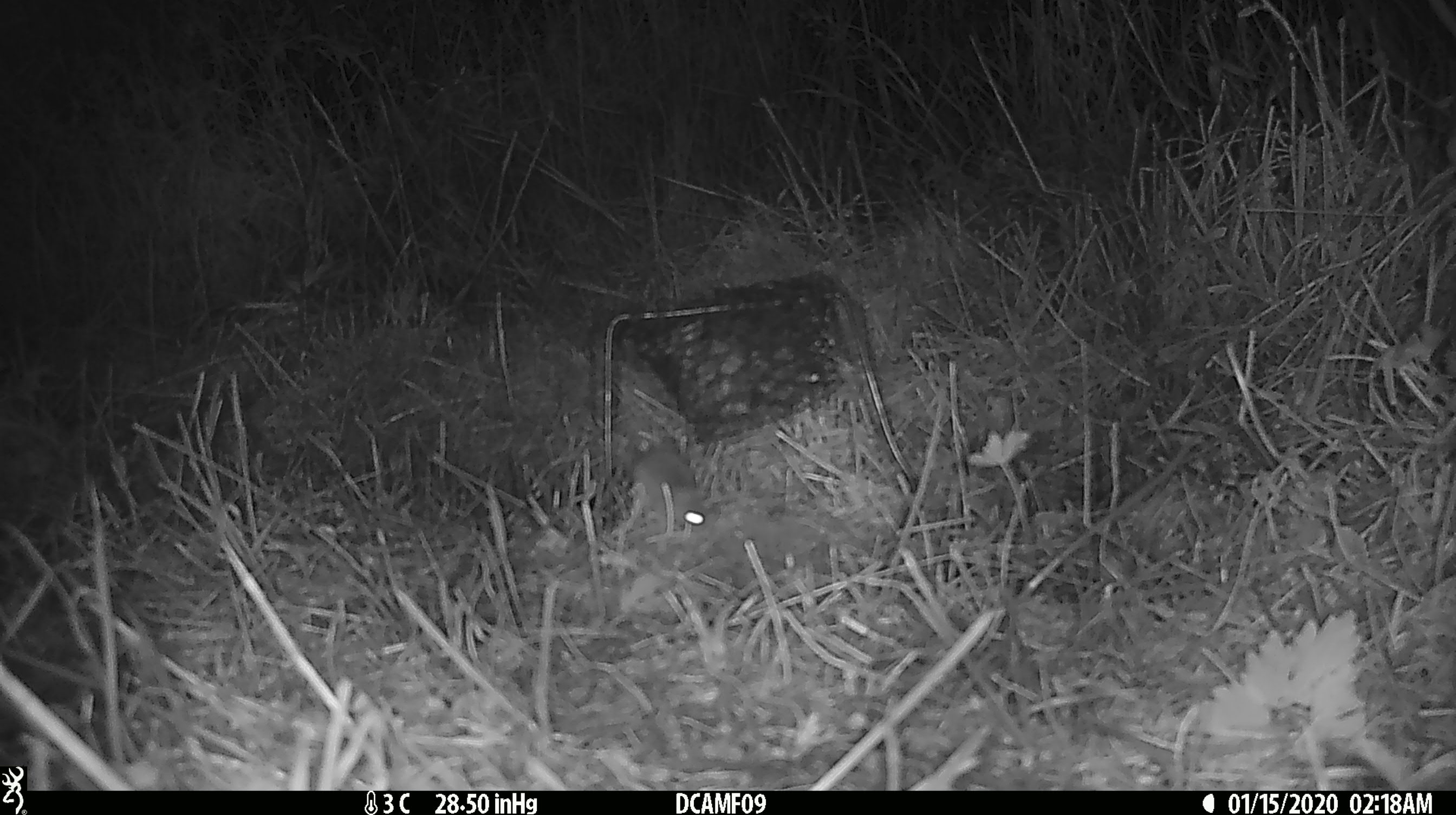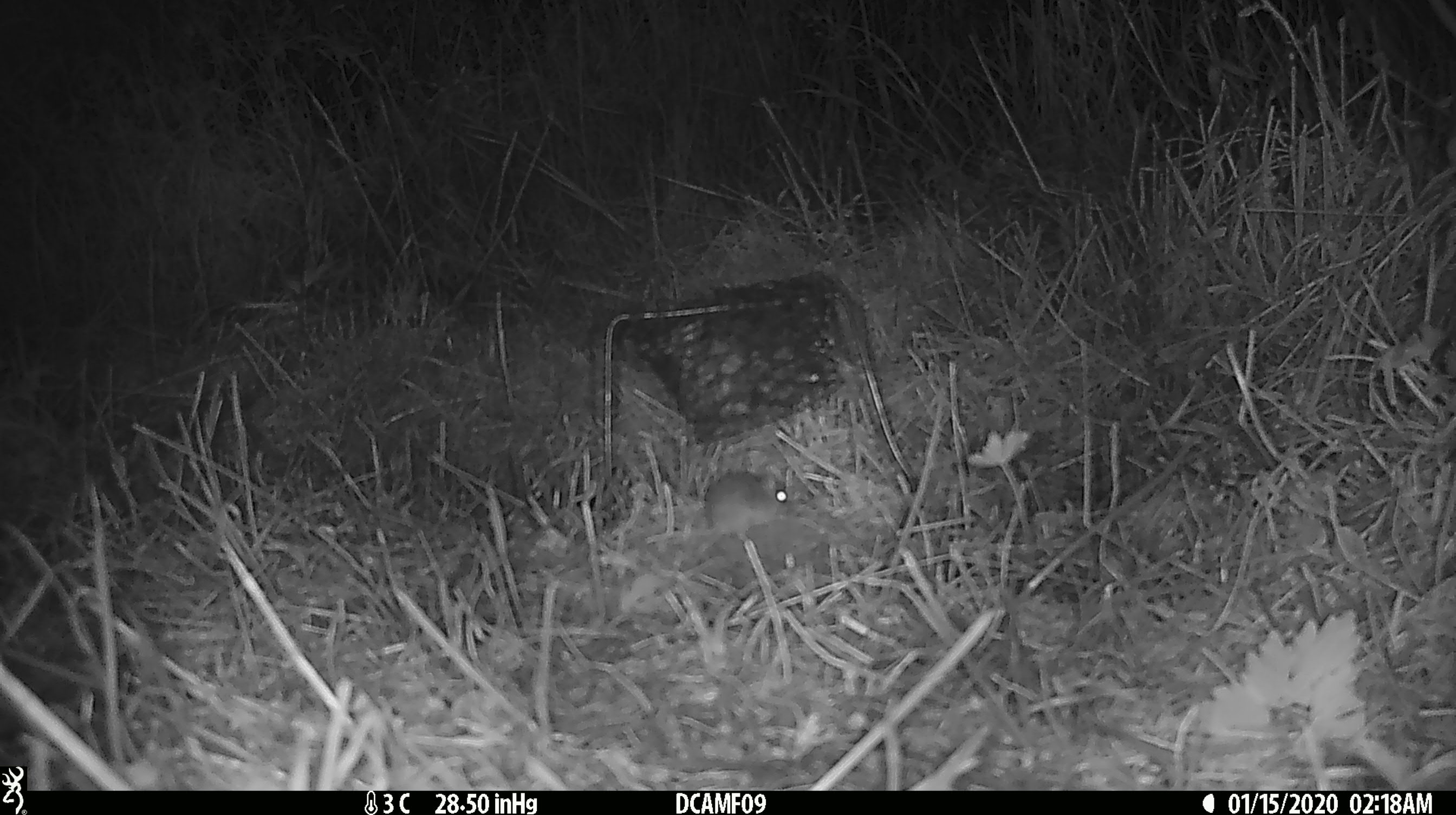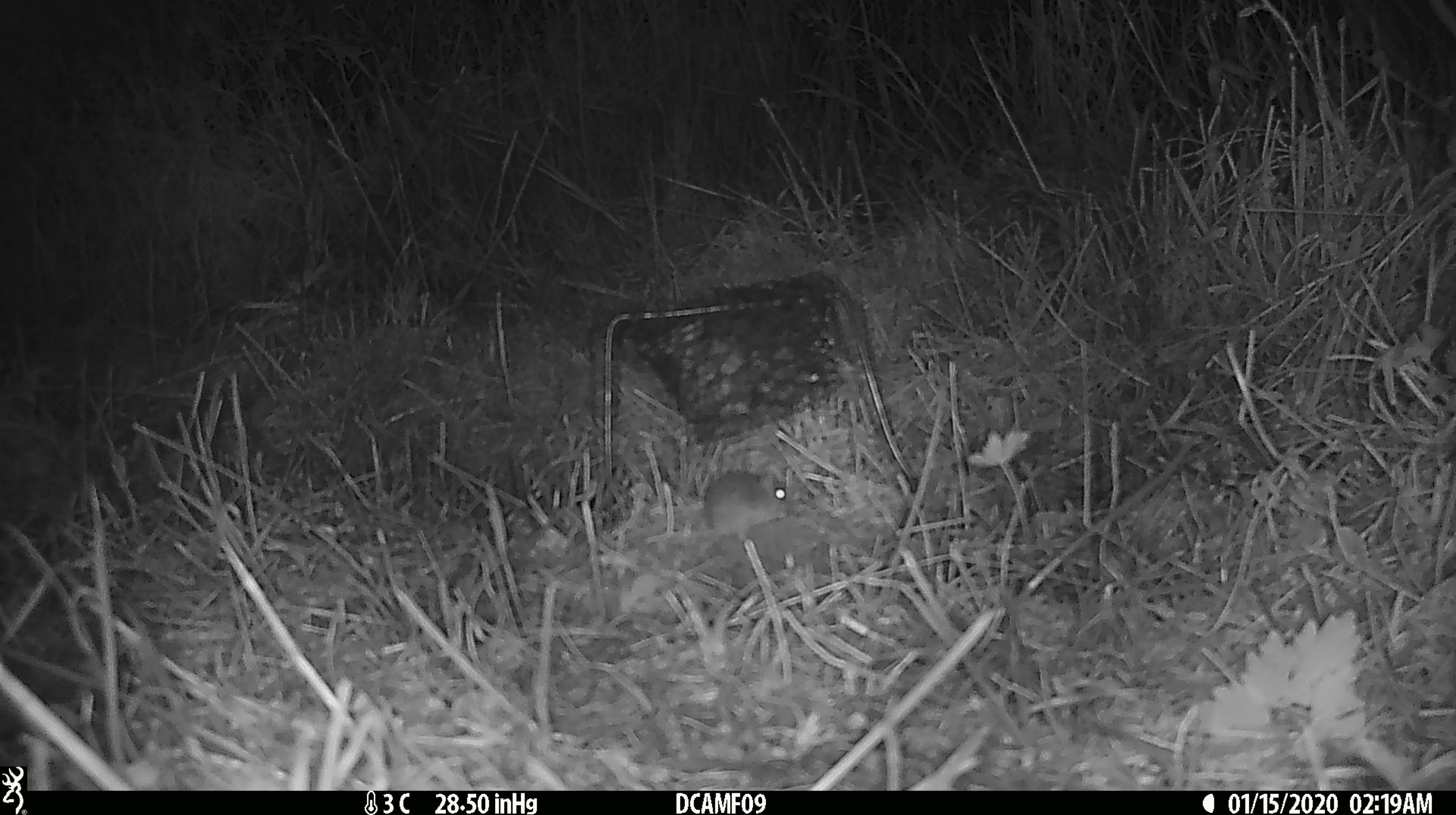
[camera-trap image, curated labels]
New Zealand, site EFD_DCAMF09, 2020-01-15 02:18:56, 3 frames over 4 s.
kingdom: Animalia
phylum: Chordata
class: Mammalia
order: Rodentia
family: Muridae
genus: Mus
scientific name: Mus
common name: mouse